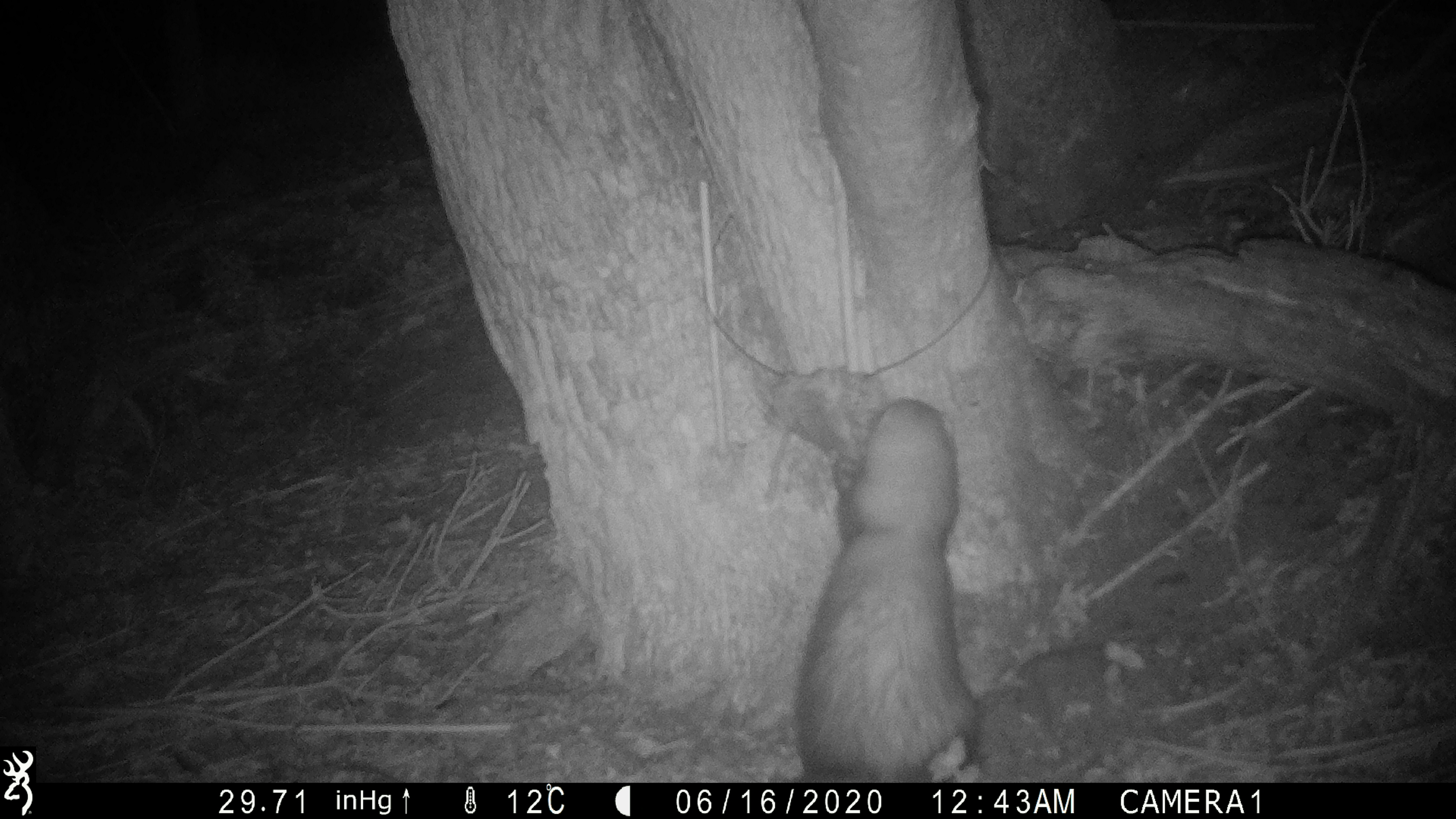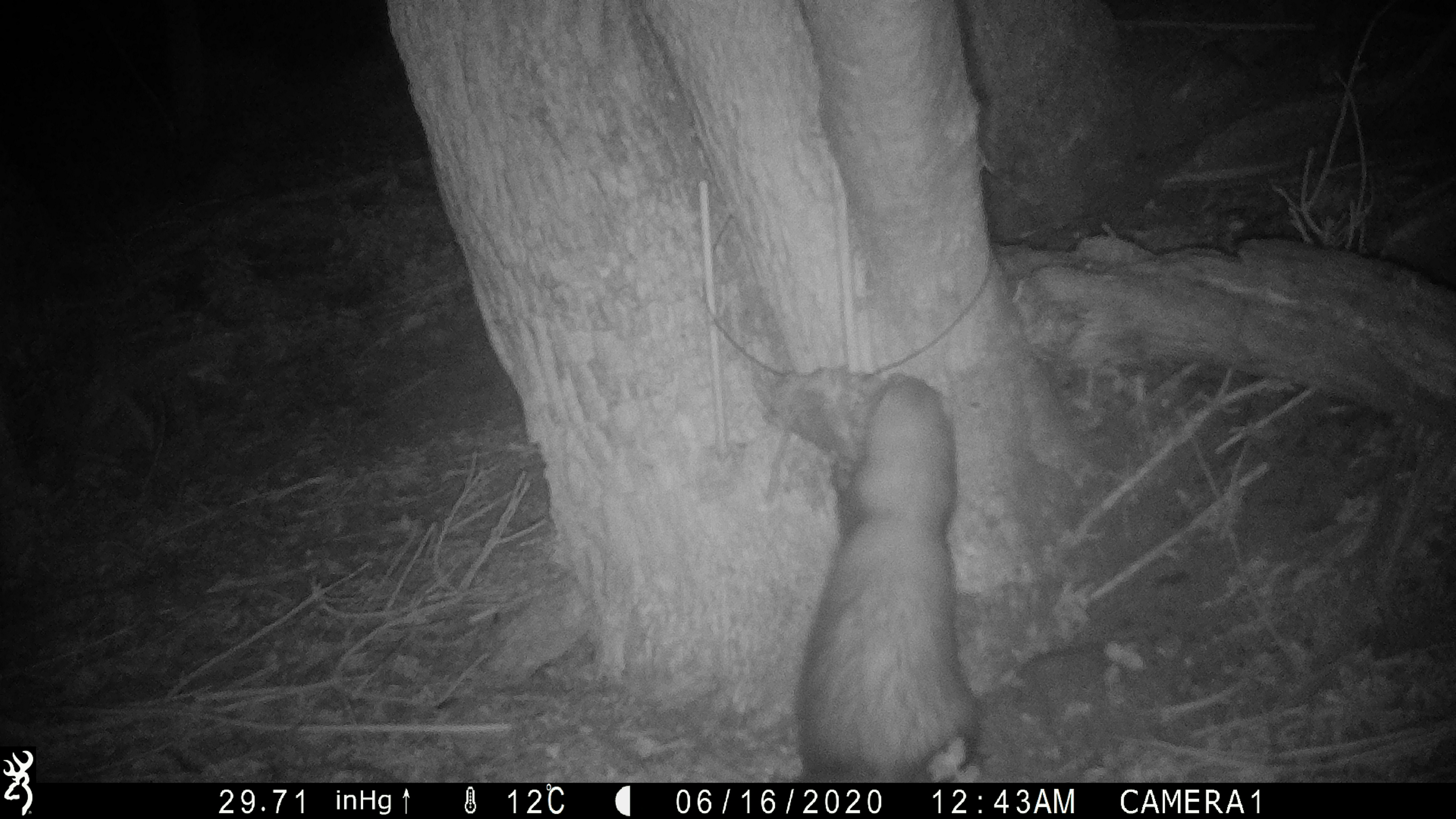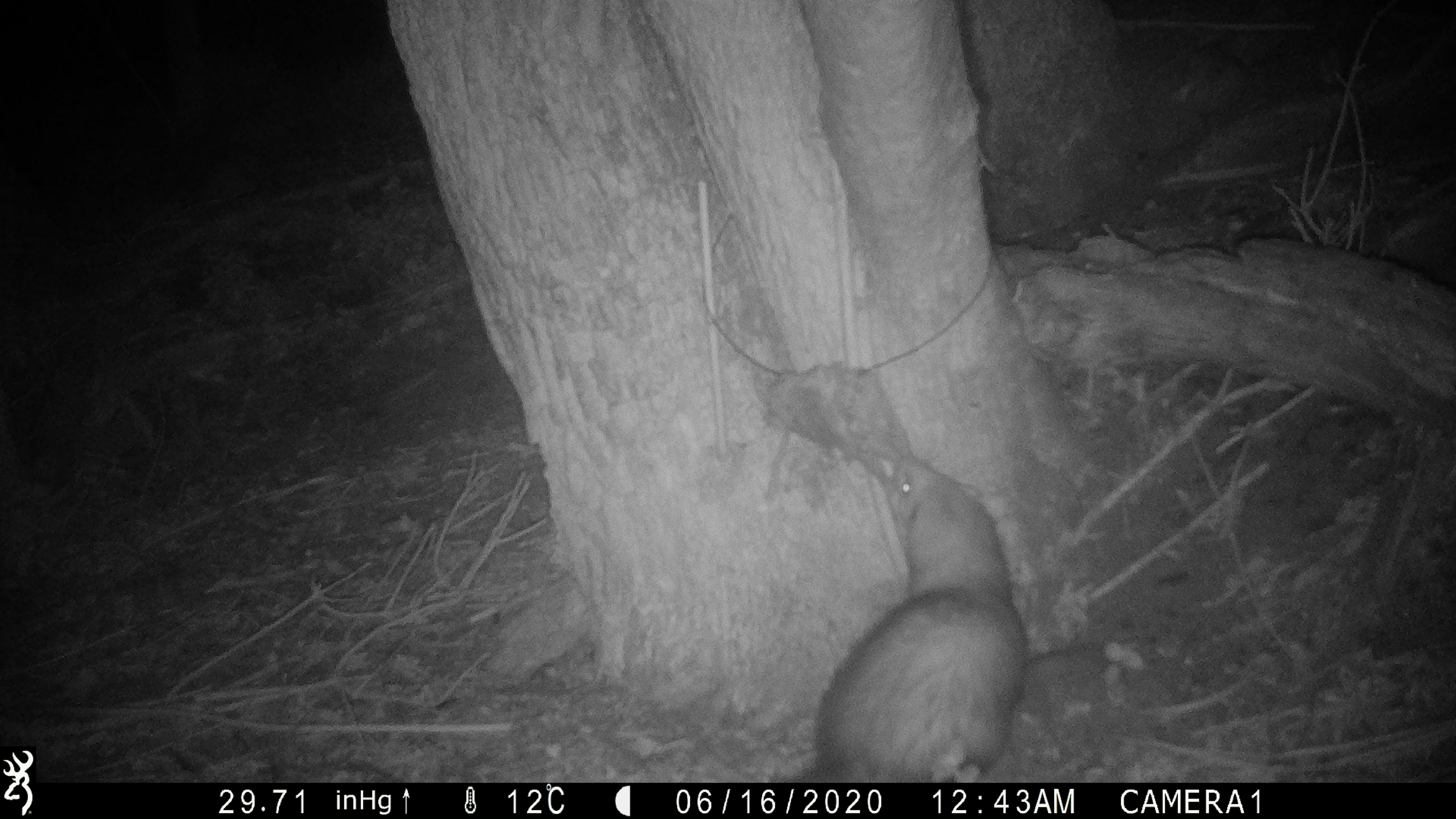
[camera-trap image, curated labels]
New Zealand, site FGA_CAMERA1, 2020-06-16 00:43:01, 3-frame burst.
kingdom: Animalia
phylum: Chordata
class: Mammalia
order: Carnivora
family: Mustelidae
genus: Mustela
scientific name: Mustela furo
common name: ferret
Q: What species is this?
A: Ferret (Mustela furo).